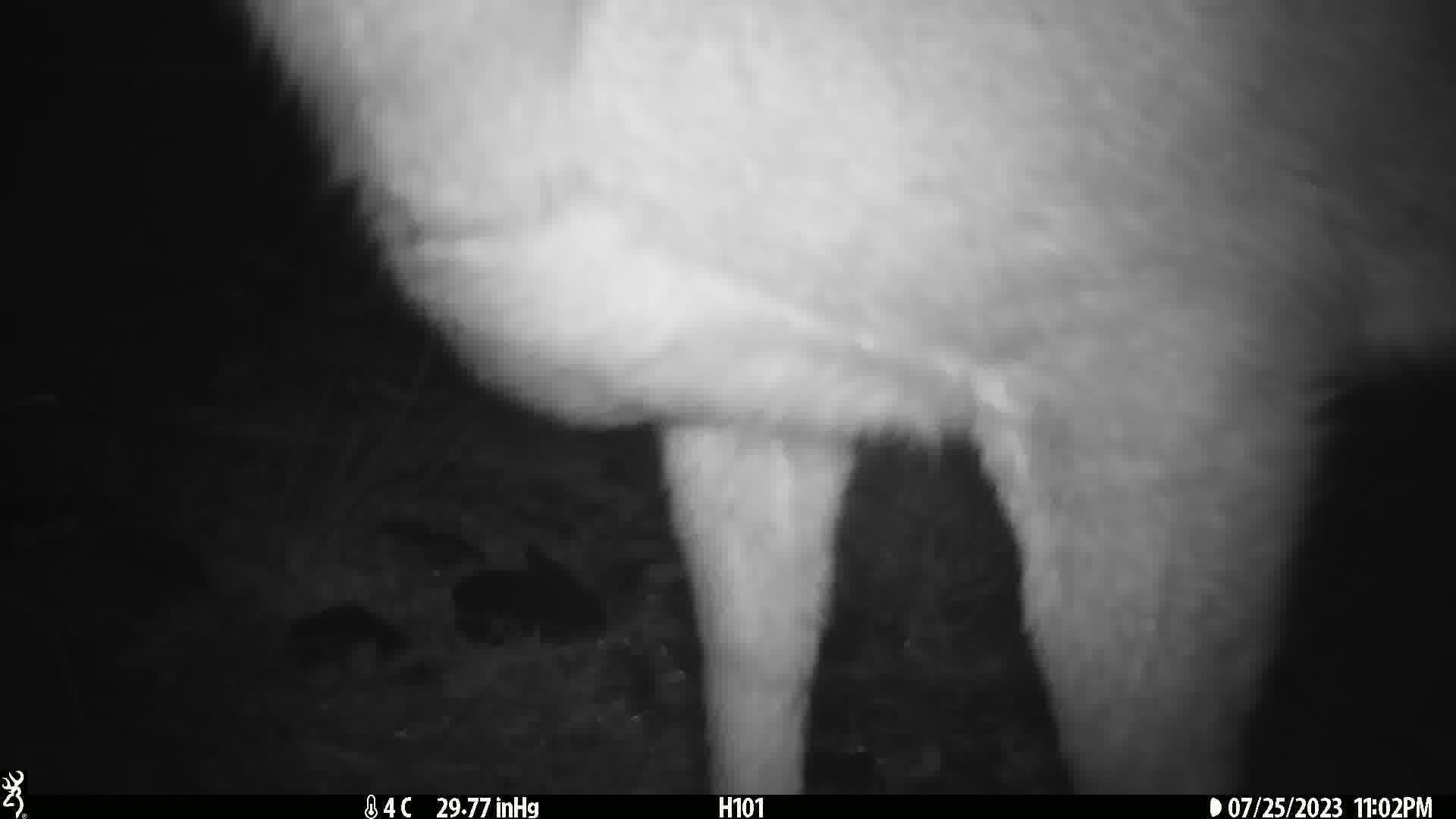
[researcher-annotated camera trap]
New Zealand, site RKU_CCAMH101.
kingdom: Animalia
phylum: Chordata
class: Mammalia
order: Artiodactyla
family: Cervidae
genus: Odocoileus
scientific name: Odocoileus virginianus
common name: white-tailed deer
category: white tailed deer